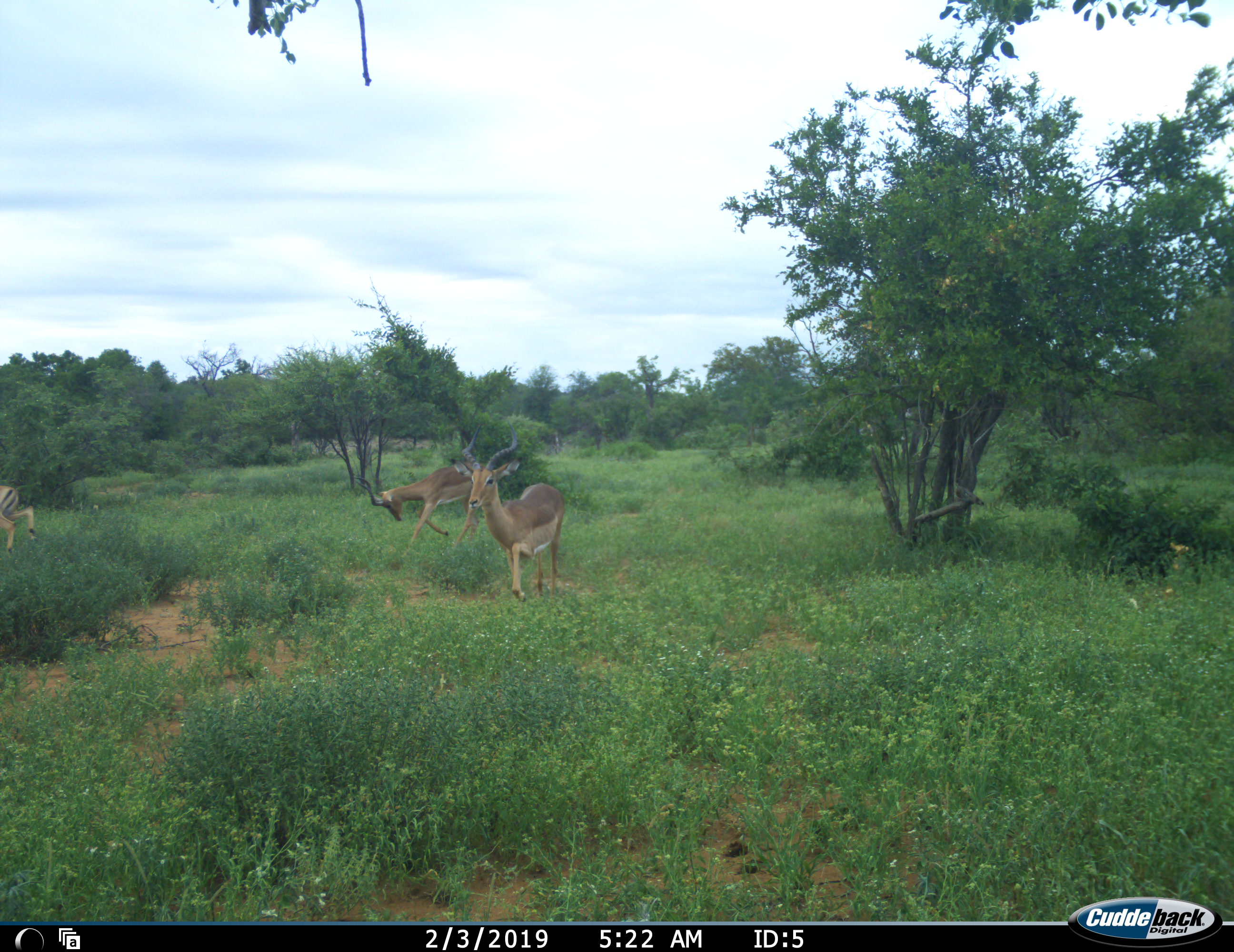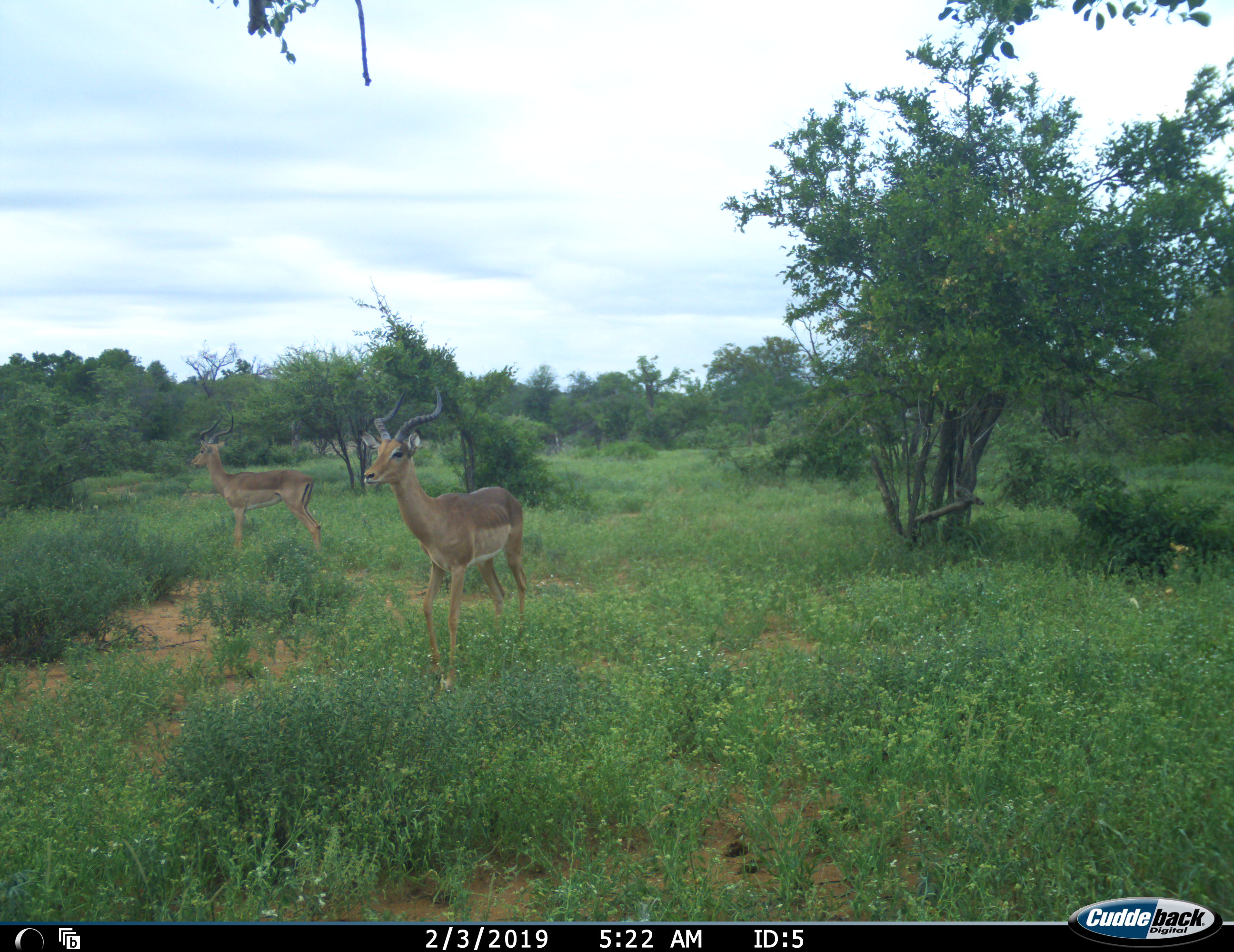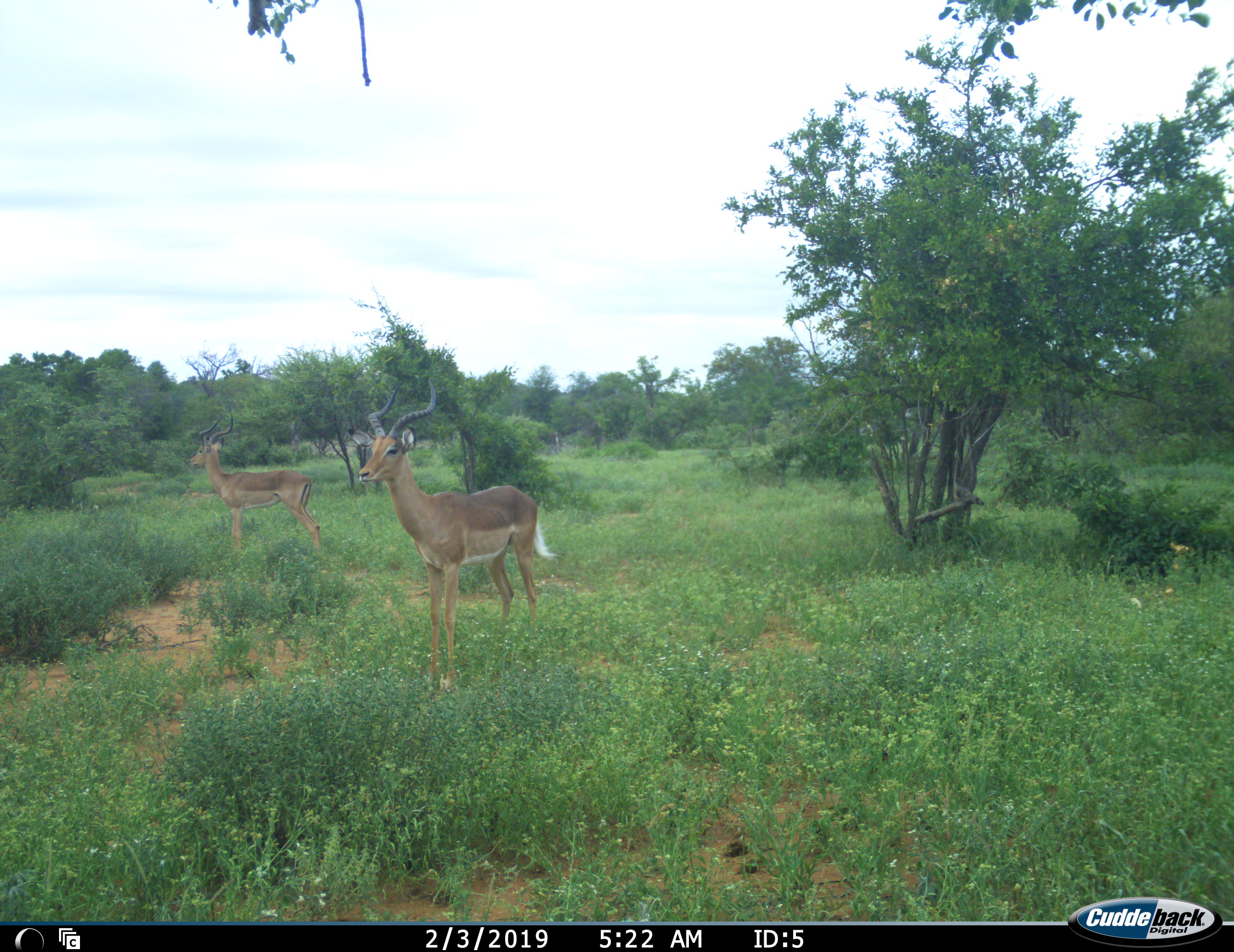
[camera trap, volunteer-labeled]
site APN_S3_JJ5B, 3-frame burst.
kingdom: Animalia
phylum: Chordata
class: Mammalia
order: Artiodactyla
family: Bovidae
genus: Aepyceros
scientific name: Aepyceros melampus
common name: impala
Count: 3.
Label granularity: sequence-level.